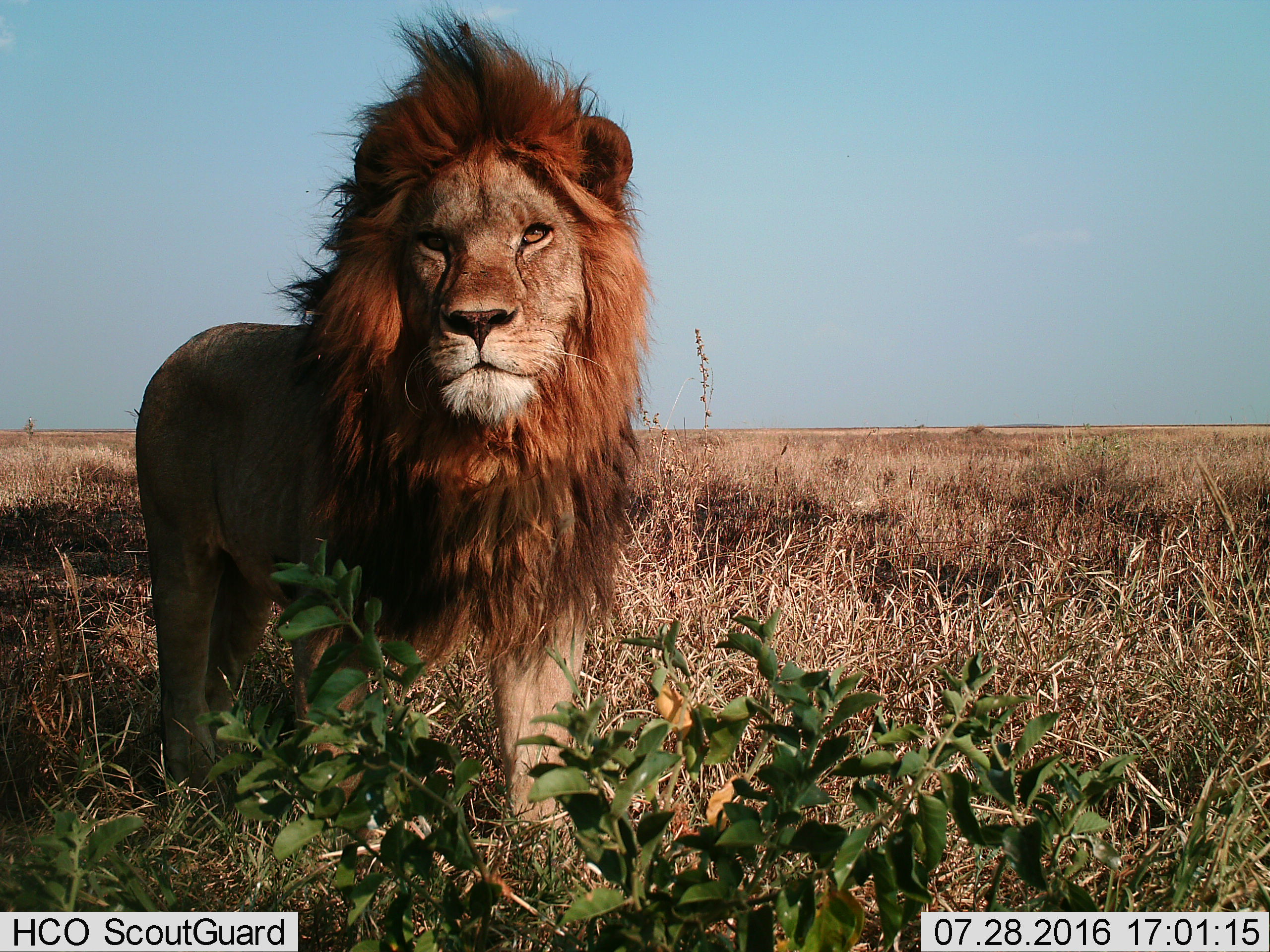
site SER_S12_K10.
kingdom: Animalia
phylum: Chordata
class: Mammalia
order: Carnivora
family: Felidae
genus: Panthera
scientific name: Panthera leo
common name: lion male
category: lionmale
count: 1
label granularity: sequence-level